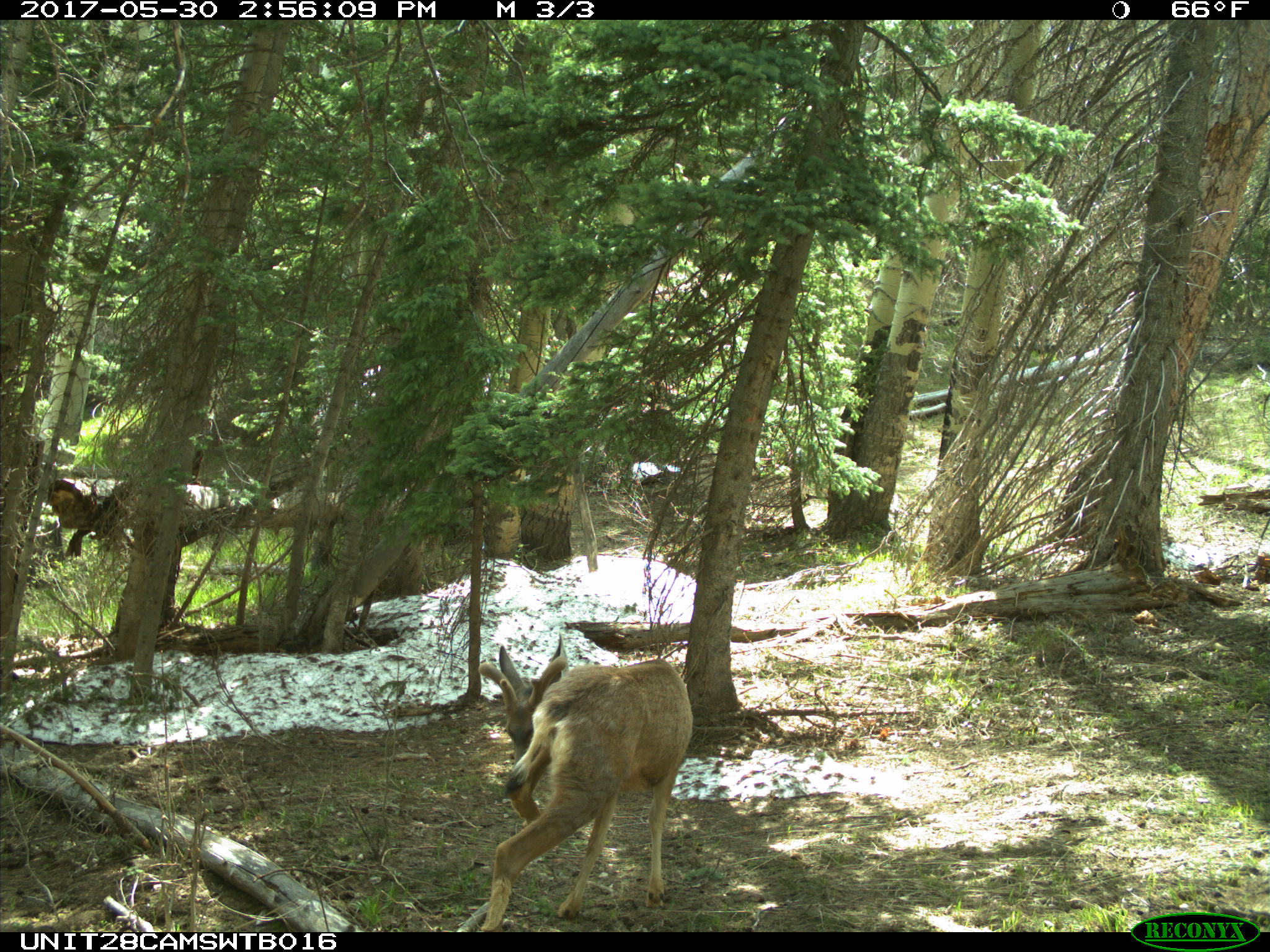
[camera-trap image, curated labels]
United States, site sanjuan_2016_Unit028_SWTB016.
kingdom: Animalia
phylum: Chordata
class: Mammalia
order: Artiodactyla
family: Cervidae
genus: Odocoileus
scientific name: Odocoileus hemionus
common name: mule deer